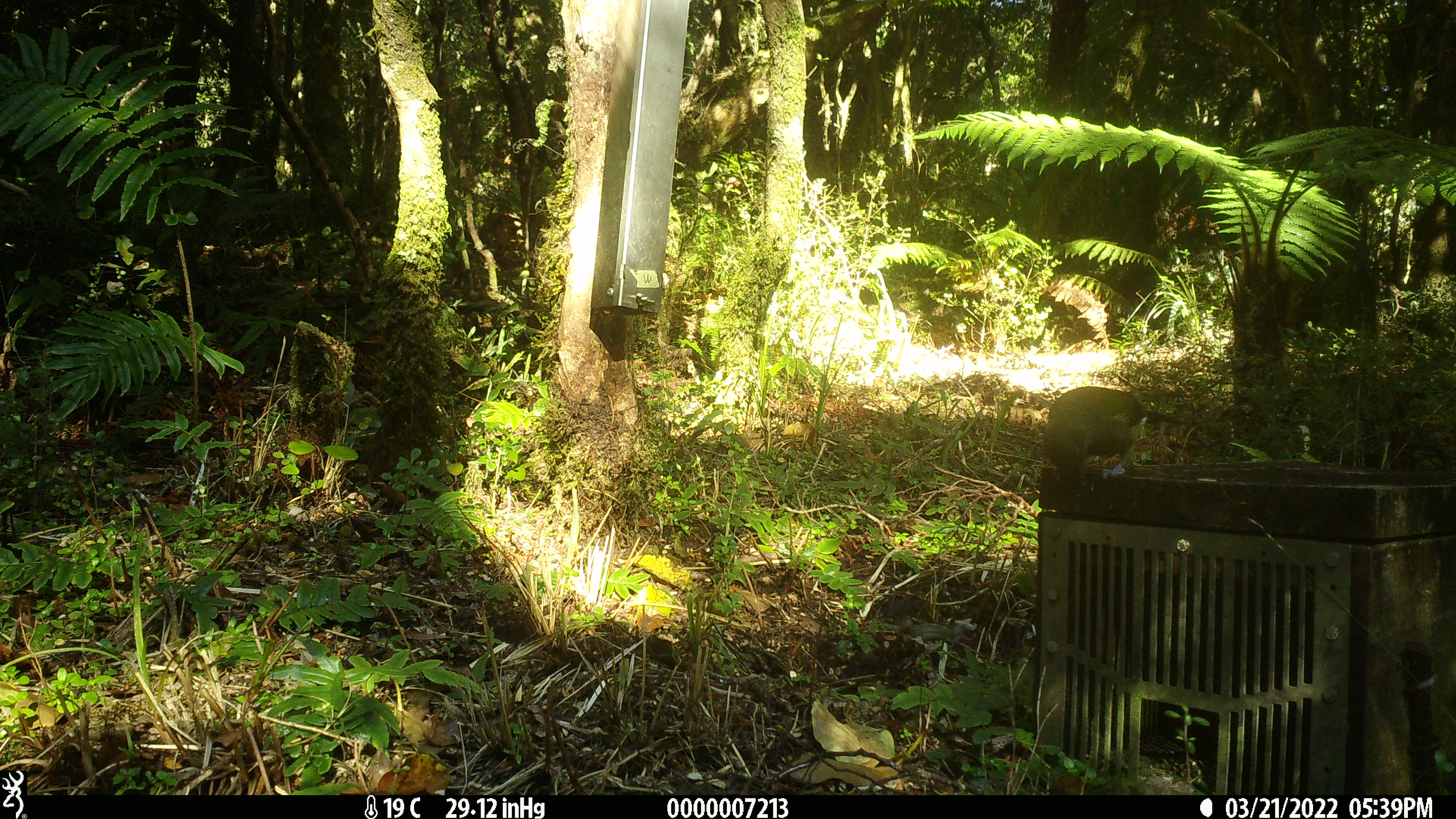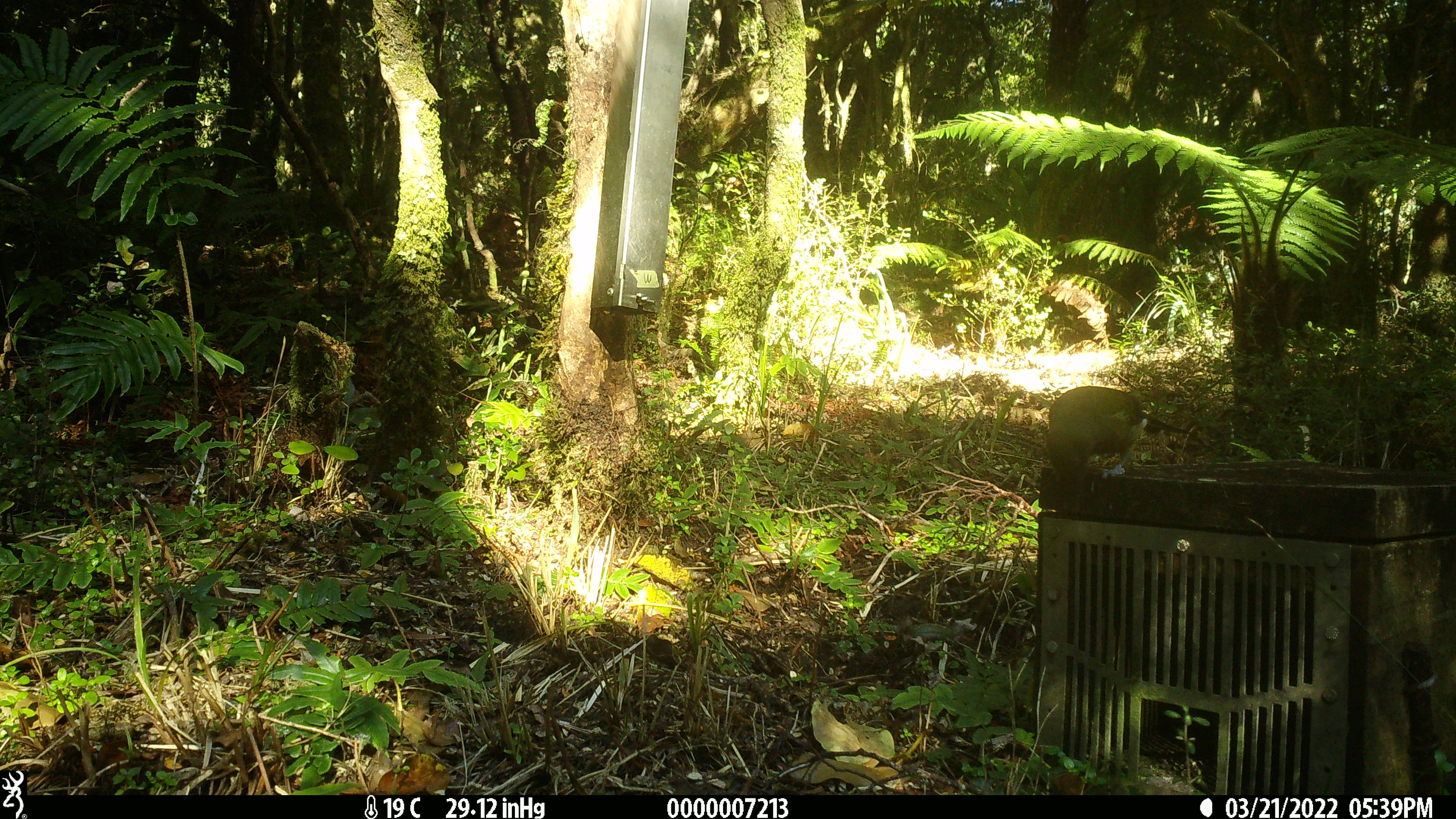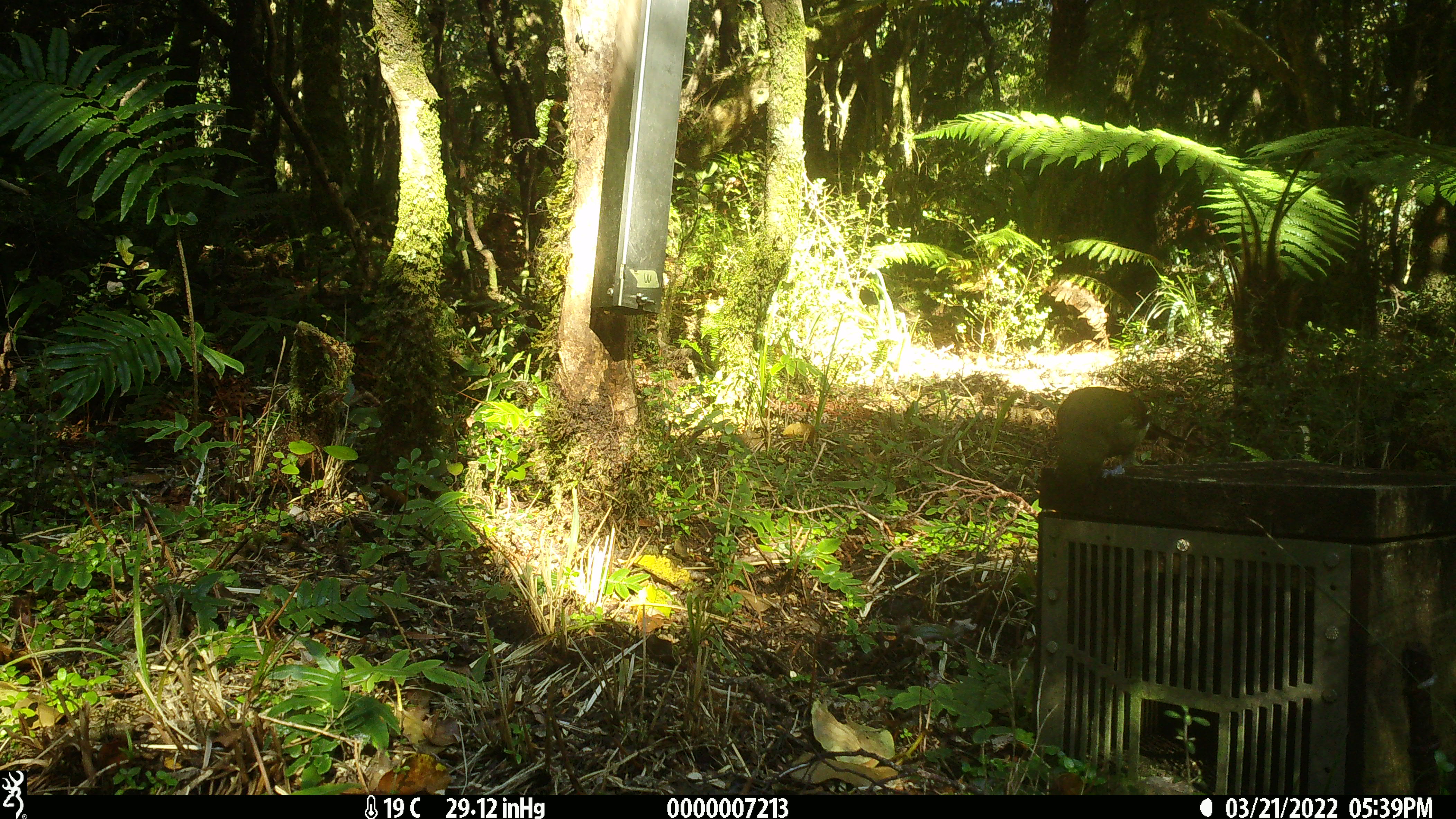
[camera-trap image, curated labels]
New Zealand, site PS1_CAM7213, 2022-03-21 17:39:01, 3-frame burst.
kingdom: Animalia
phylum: Chordata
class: Aves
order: Passeriformes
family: Meliphagidae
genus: Anthornis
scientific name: Anthornis melanura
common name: new zealand bellbird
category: bellbird